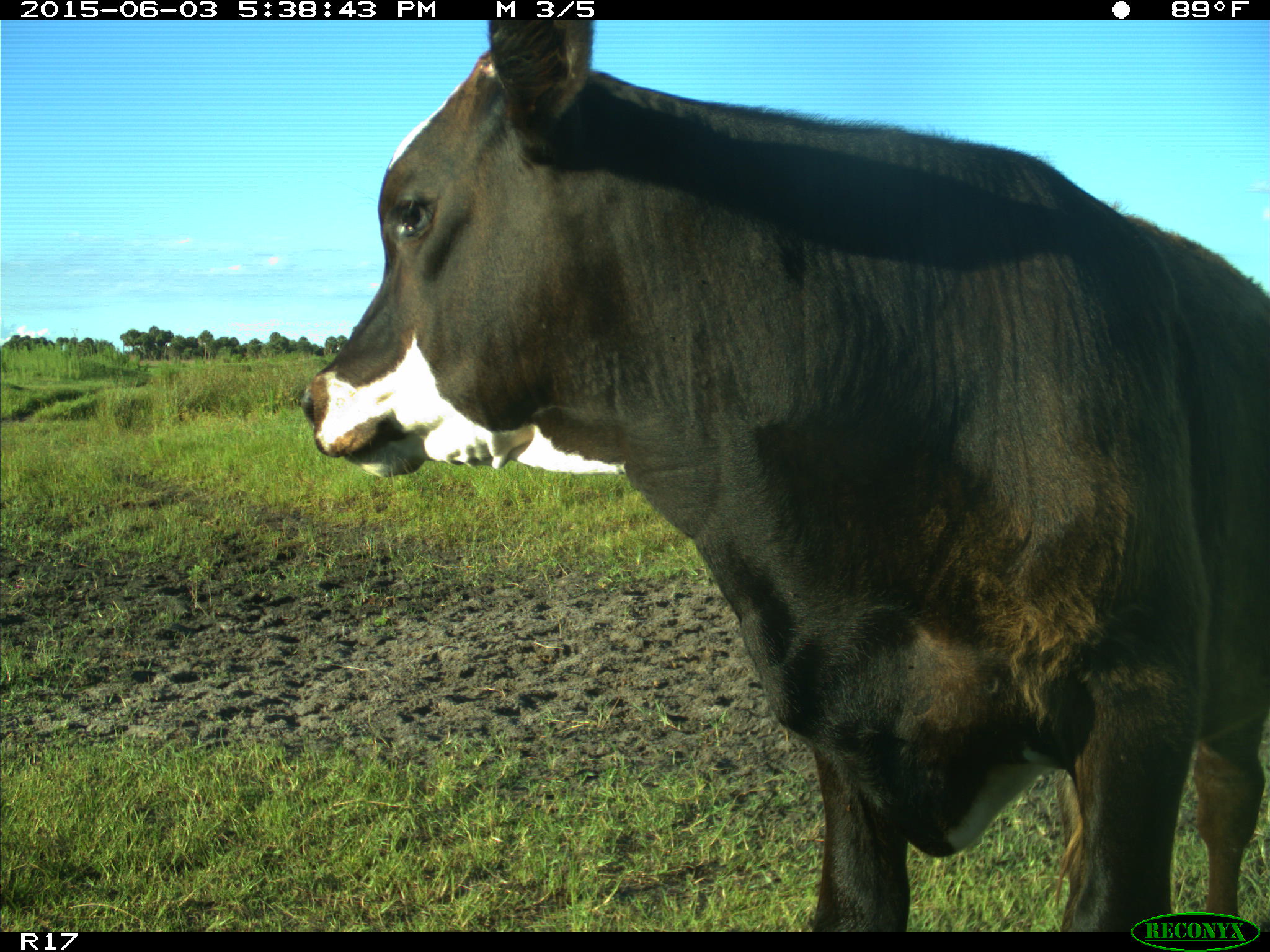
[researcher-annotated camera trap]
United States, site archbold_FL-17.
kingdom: Animalia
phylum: Chordata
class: Mammalia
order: Artiodactyla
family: Bovidae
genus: Bos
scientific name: Bos taurus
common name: domestic cow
Bos taurus (domestic cow).